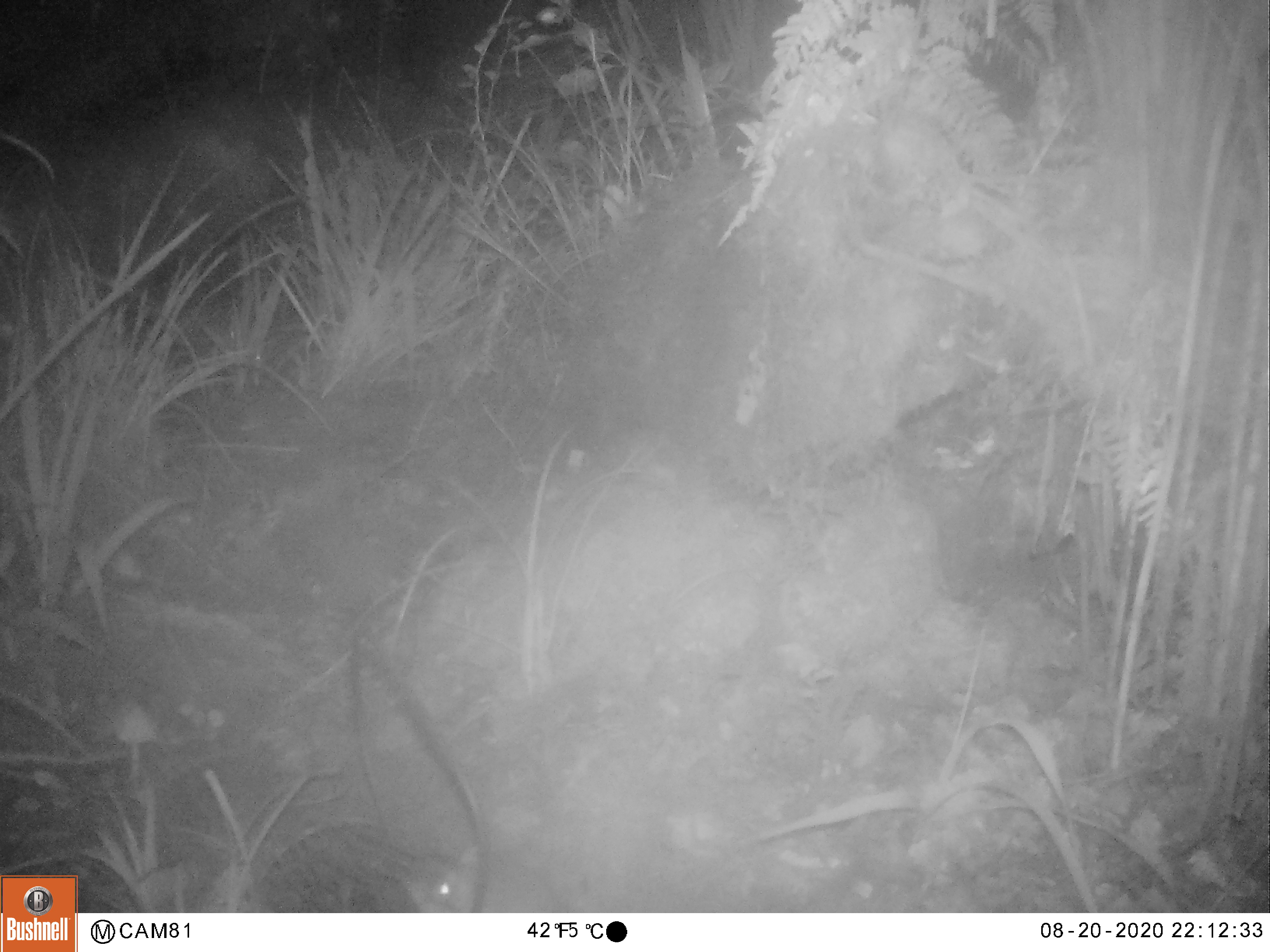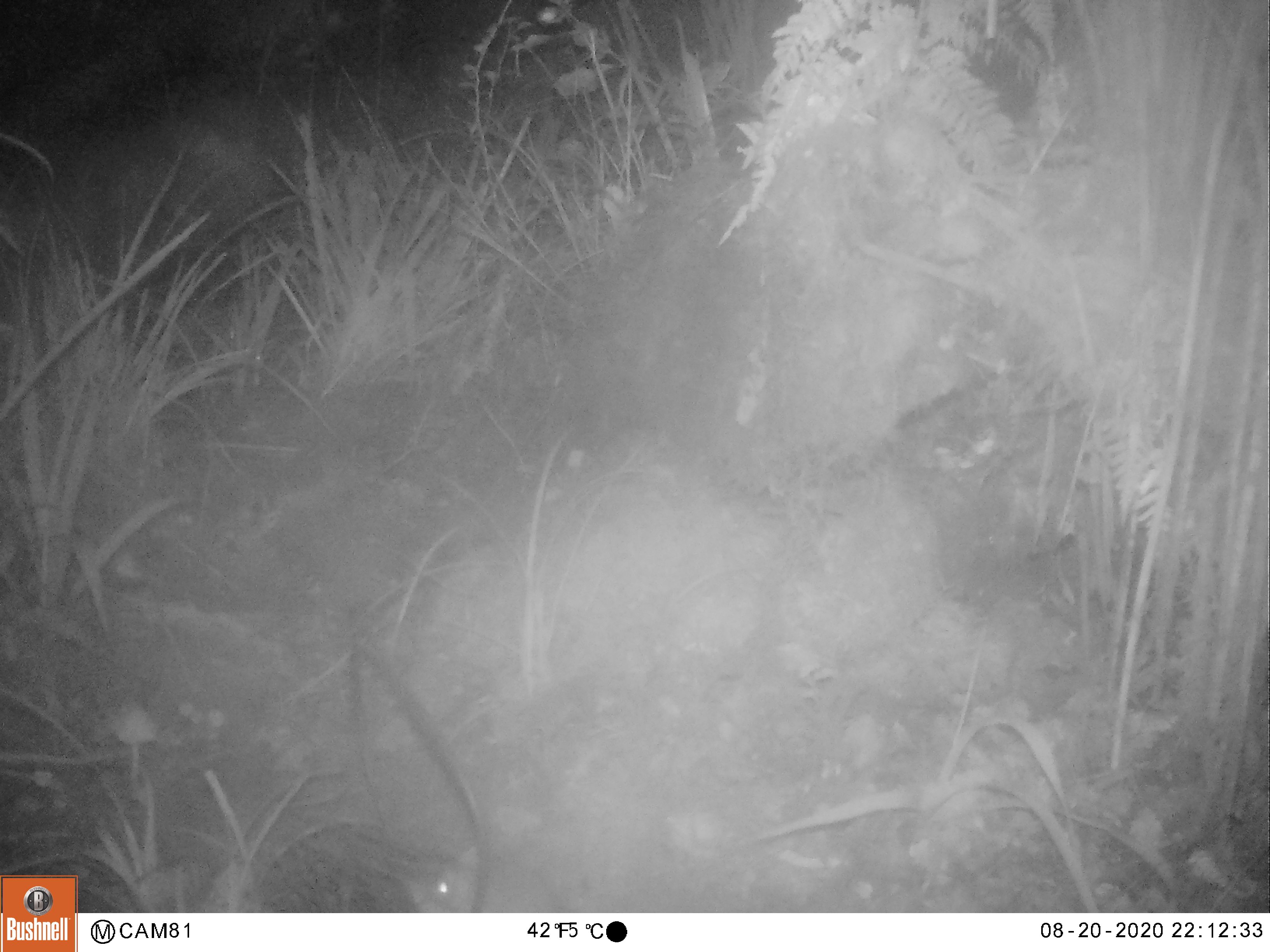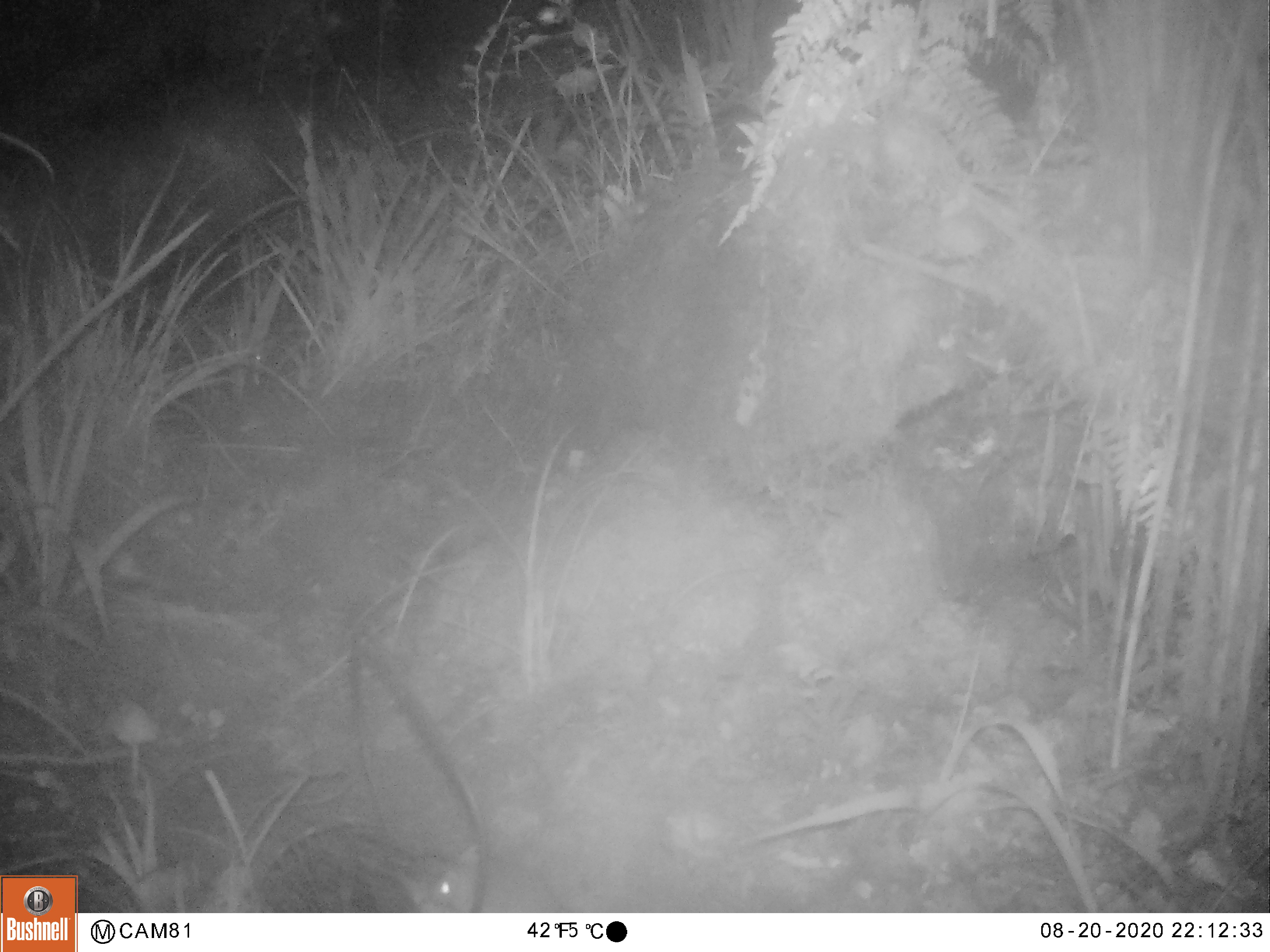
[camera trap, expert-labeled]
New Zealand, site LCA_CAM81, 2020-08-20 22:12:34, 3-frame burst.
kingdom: Animalia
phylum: Chordata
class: Mammalia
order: Rodentia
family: Muridae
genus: Mus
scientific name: Mus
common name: mouse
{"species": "mouse (Mus)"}